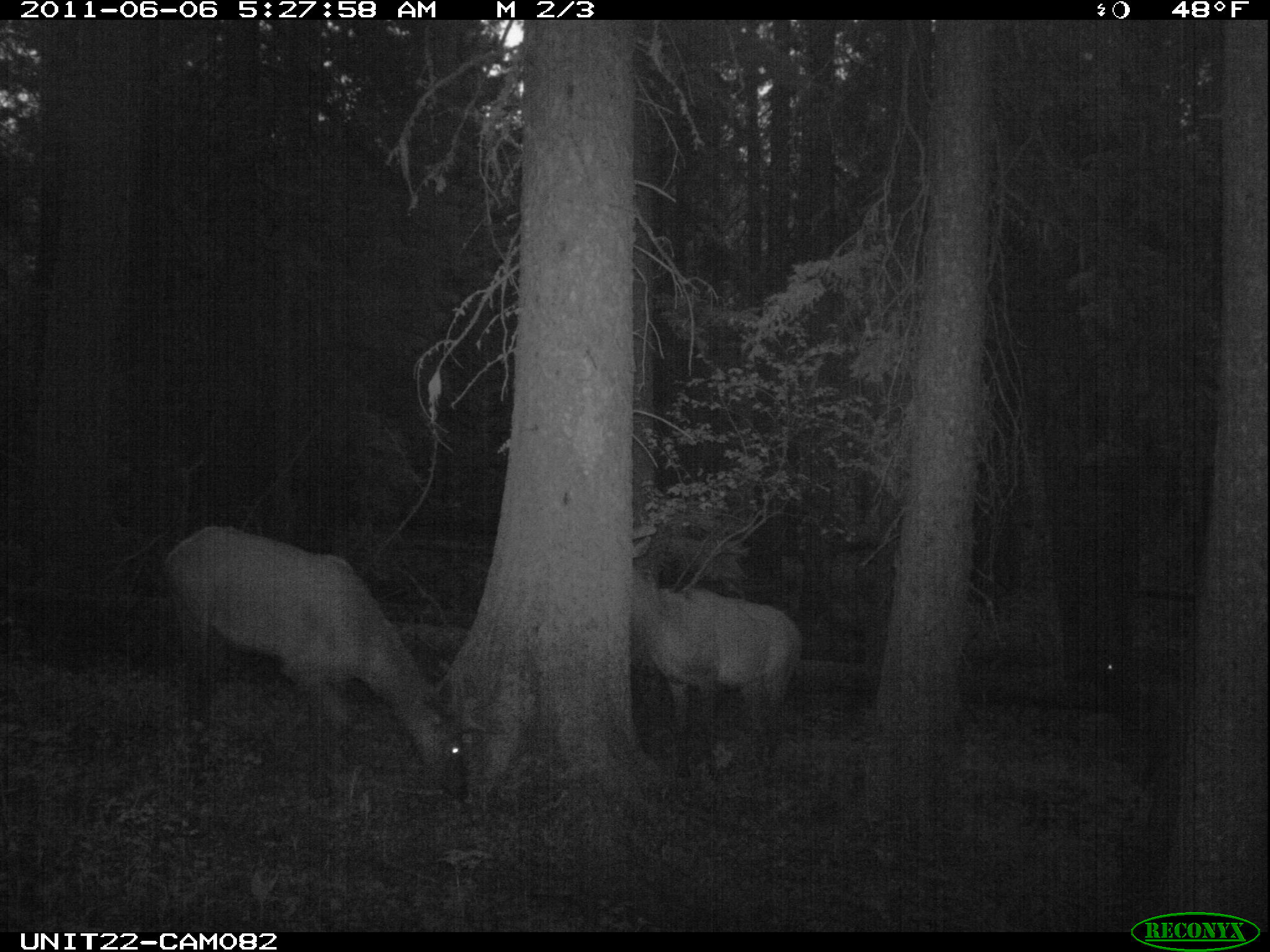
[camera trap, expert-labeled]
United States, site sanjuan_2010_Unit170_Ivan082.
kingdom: Animalia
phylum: Chordata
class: Mammalia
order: Artiodactyla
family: Cervidae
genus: Cervus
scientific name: Cervus elaphus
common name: red deer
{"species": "Cervus elaphus (red deer)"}